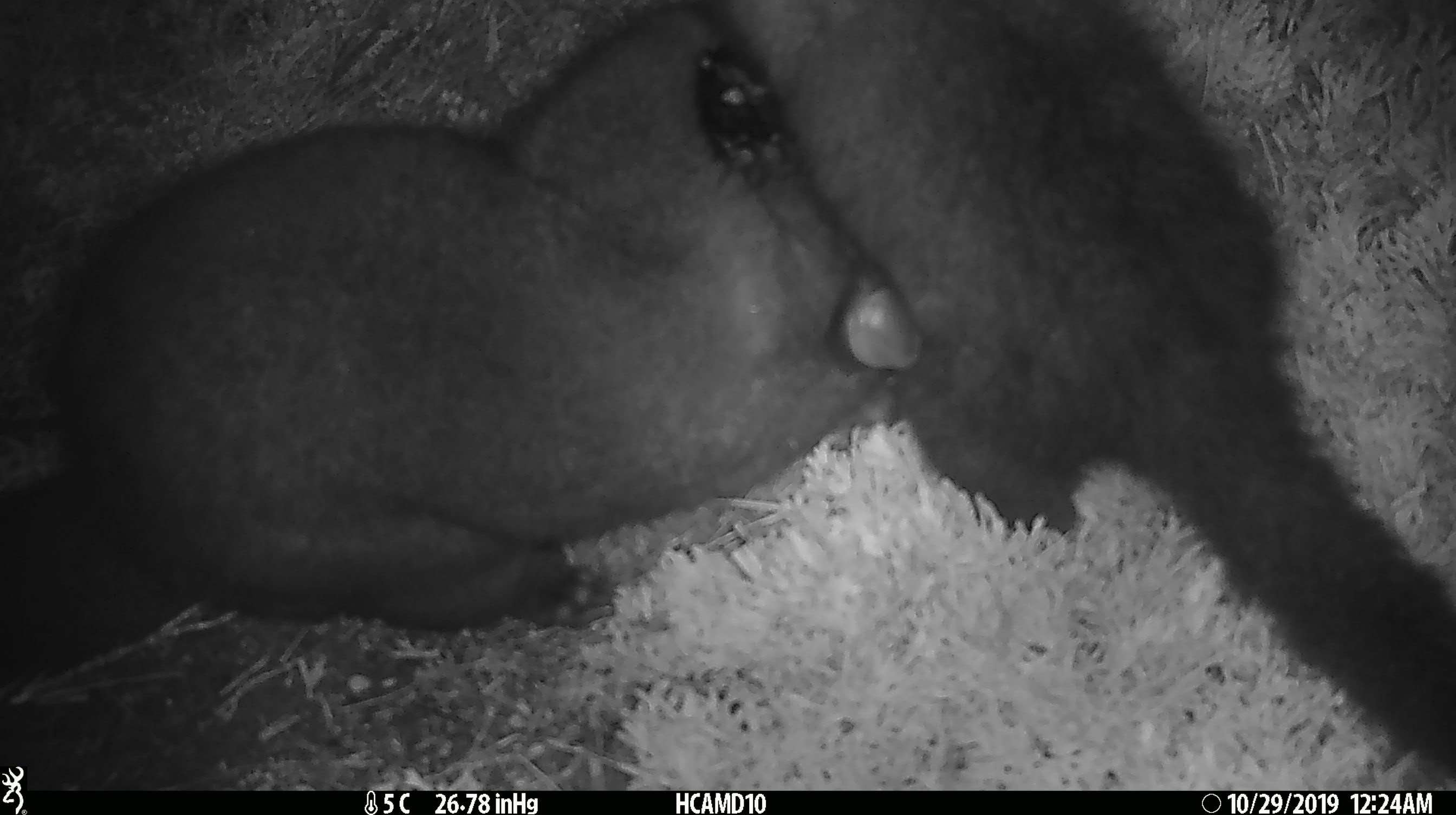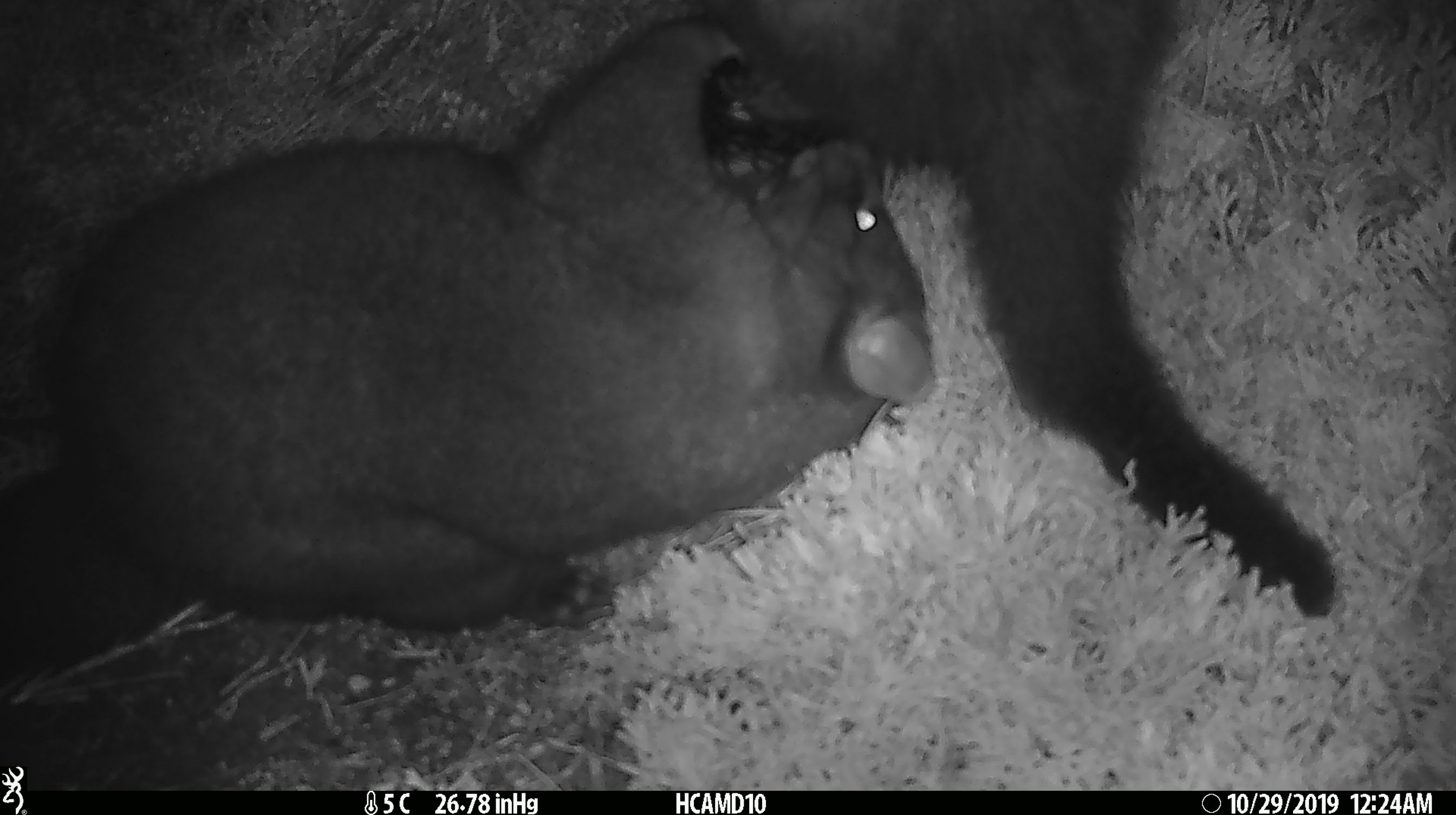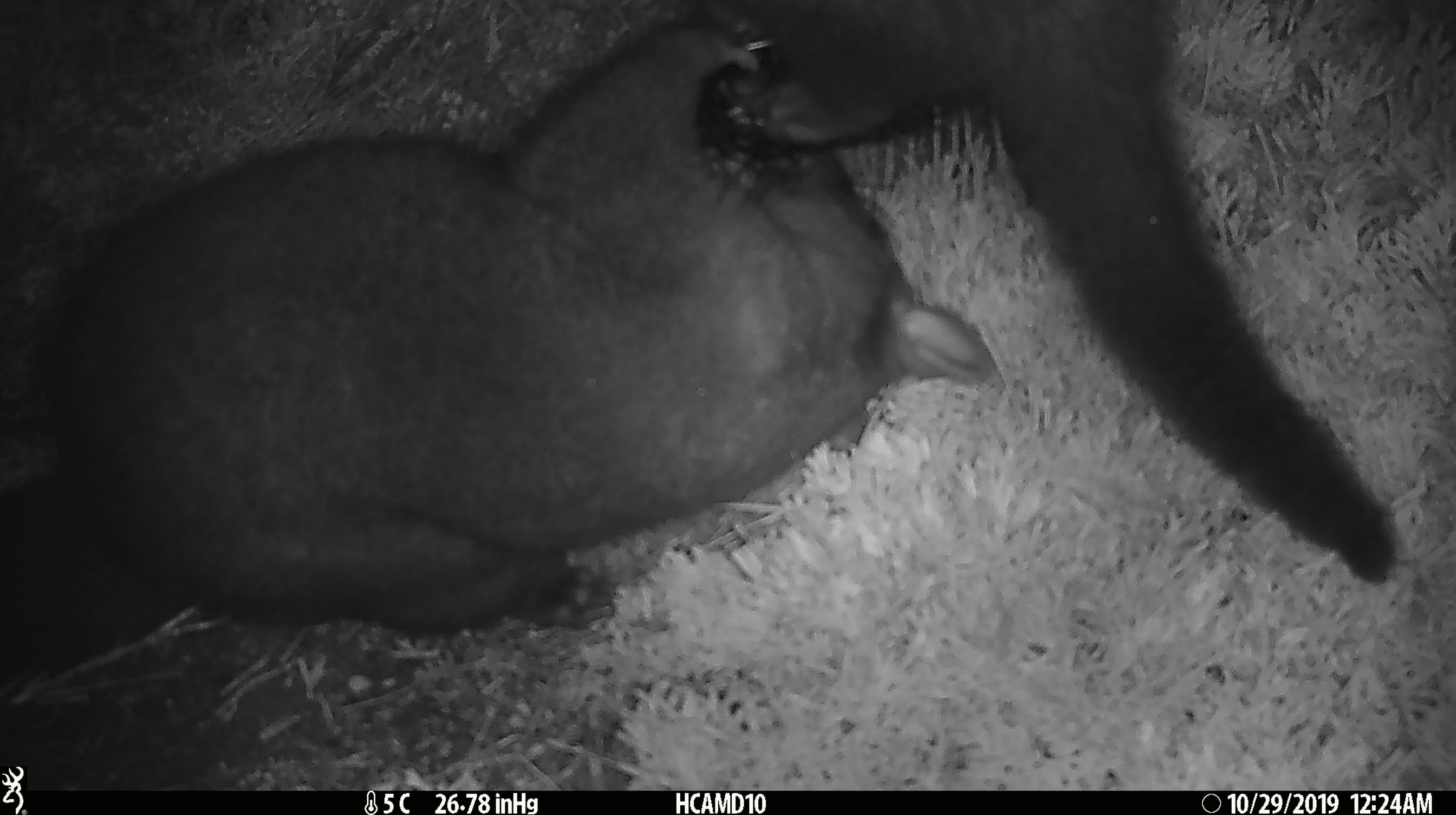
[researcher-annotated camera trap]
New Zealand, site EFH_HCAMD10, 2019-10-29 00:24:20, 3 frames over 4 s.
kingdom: Animalia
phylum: Chordata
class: Mammalia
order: Diprotodontia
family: Phalangeridae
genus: Trichosurus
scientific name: Trichosurus vulpecula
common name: common brushtail possum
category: possum